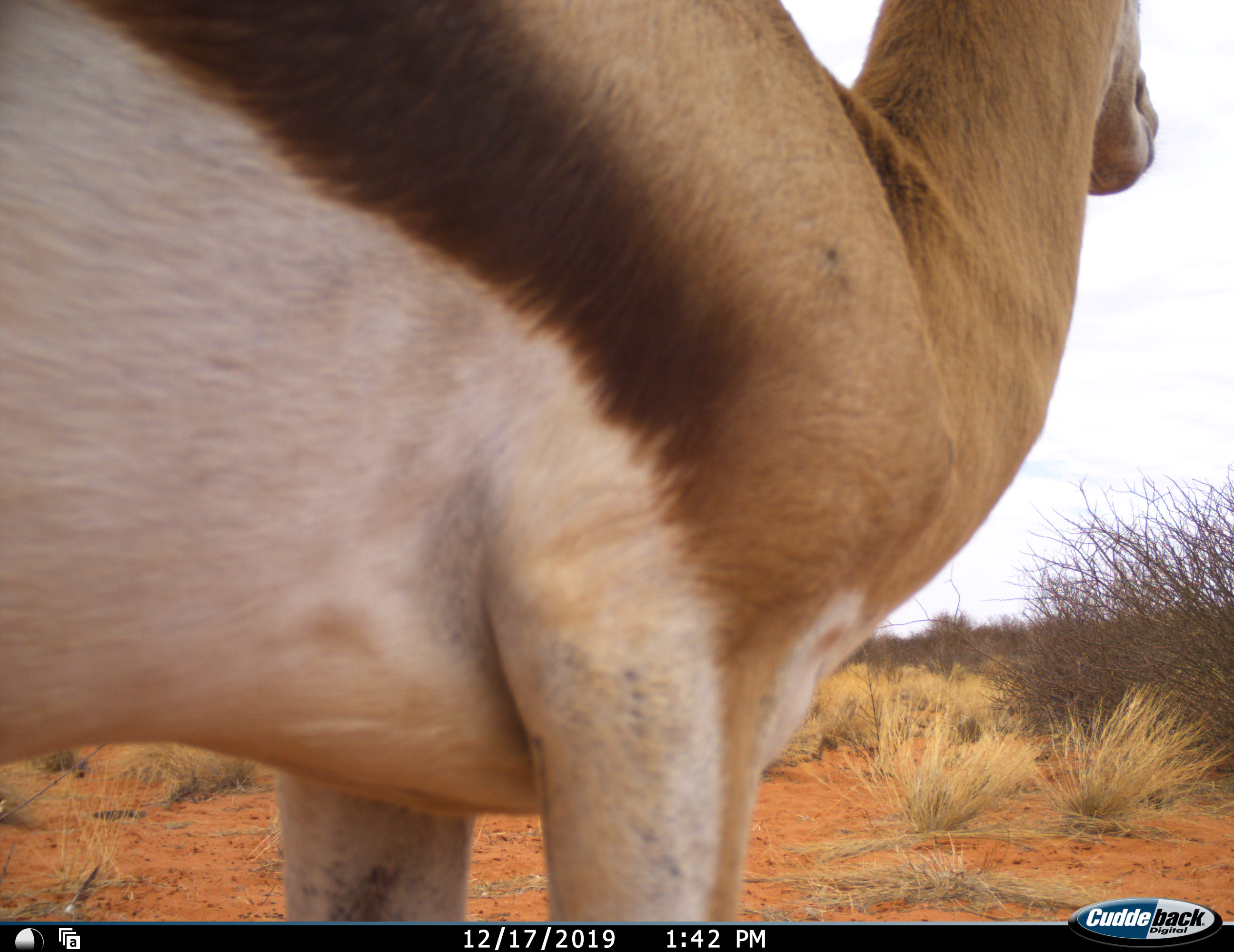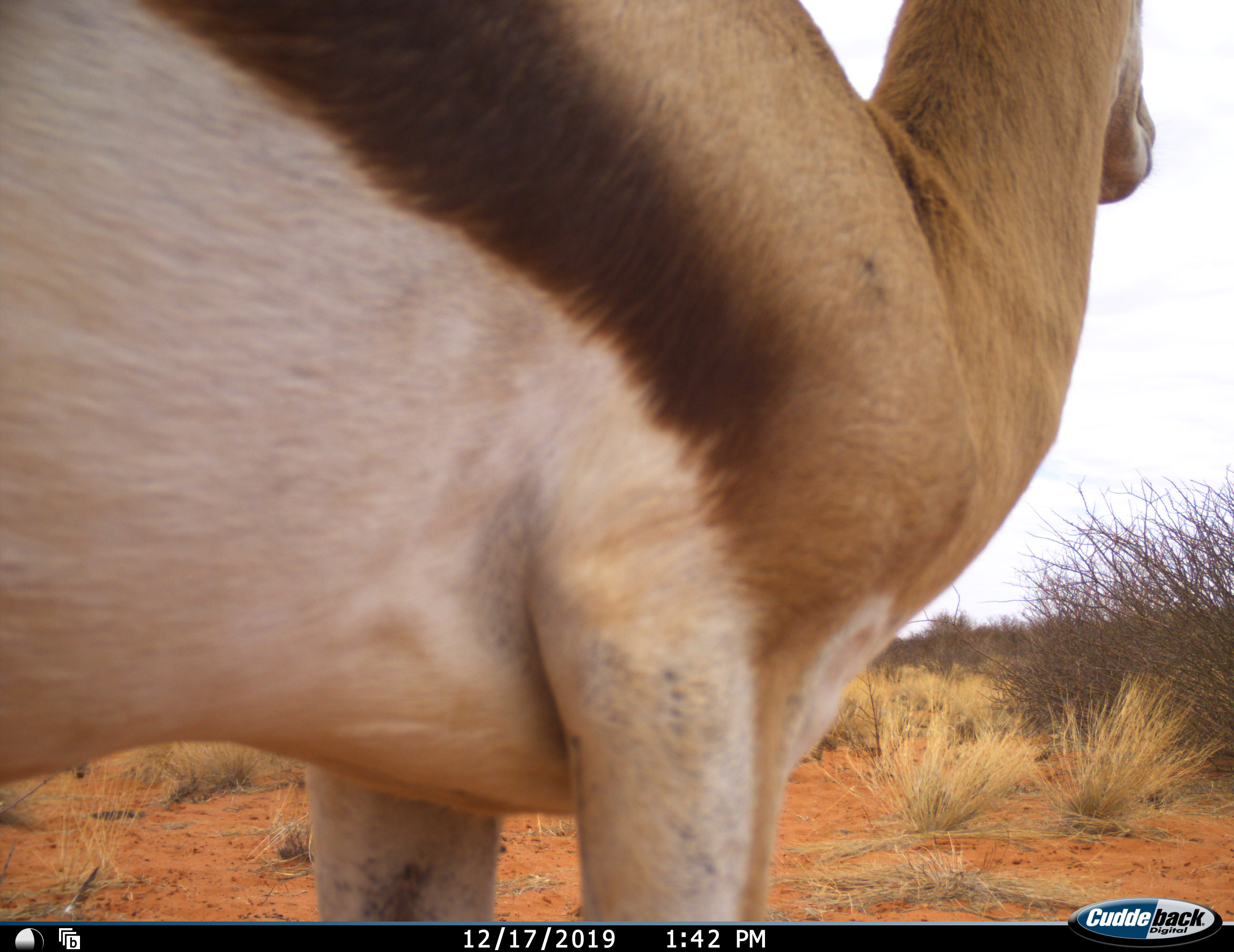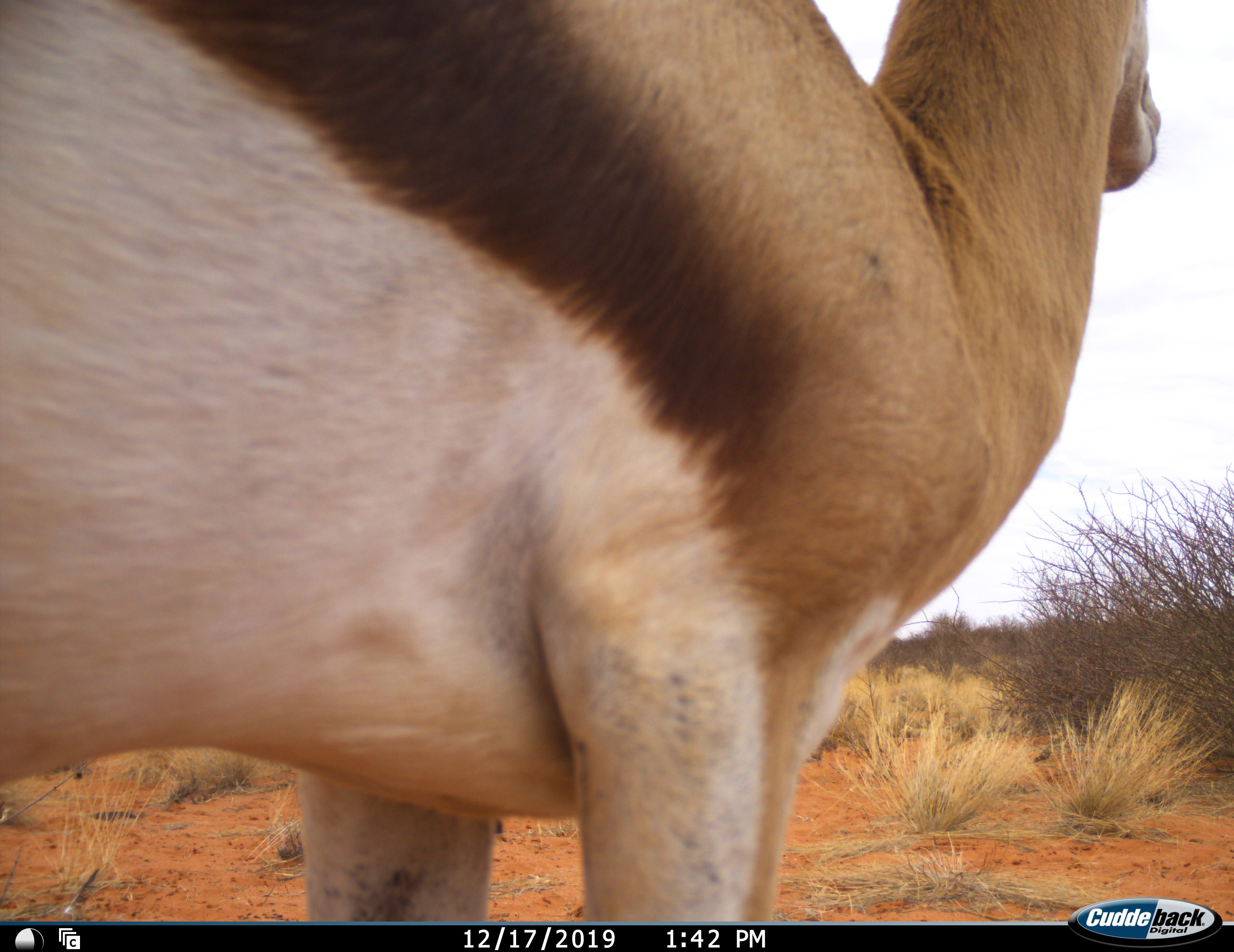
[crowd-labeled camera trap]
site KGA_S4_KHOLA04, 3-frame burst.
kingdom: Animalia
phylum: Chordata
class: Mammalia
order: Artiodactyla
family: Bovidae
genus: Antidorcas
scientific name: Antidorcas marsupialis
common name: springbok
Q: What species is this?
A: Springbok (Antidorcas marsupialis).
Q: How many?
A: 1.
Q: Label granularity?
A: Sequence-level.